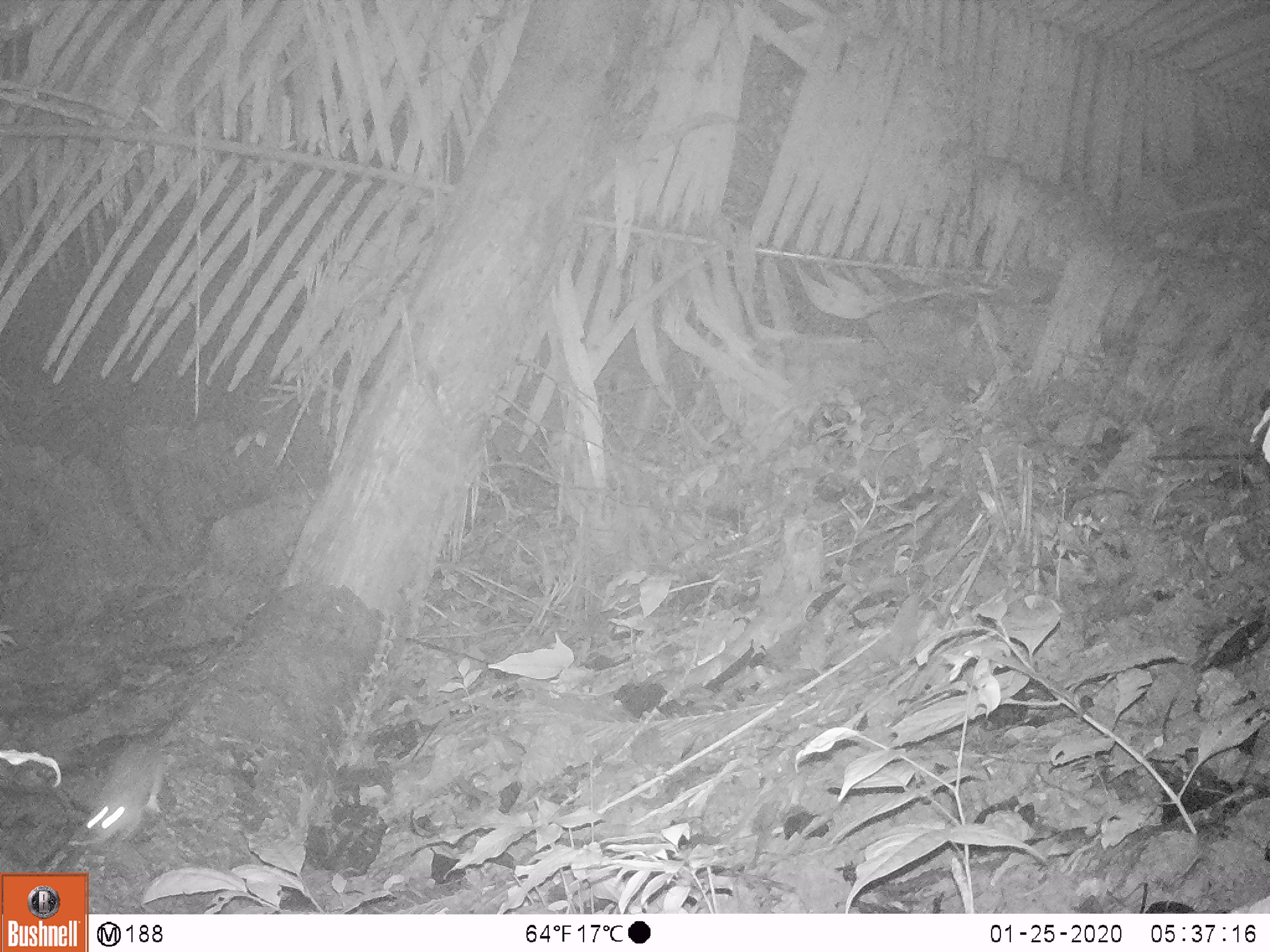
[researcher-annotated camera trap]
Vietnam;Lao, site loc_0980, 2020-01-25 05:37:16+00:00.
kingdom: Animalia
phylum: Chordata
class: Mammalia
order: Rodentia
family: Muridae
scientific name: Muridae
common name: old-world mice and rats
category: unidentified murid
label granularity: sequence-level